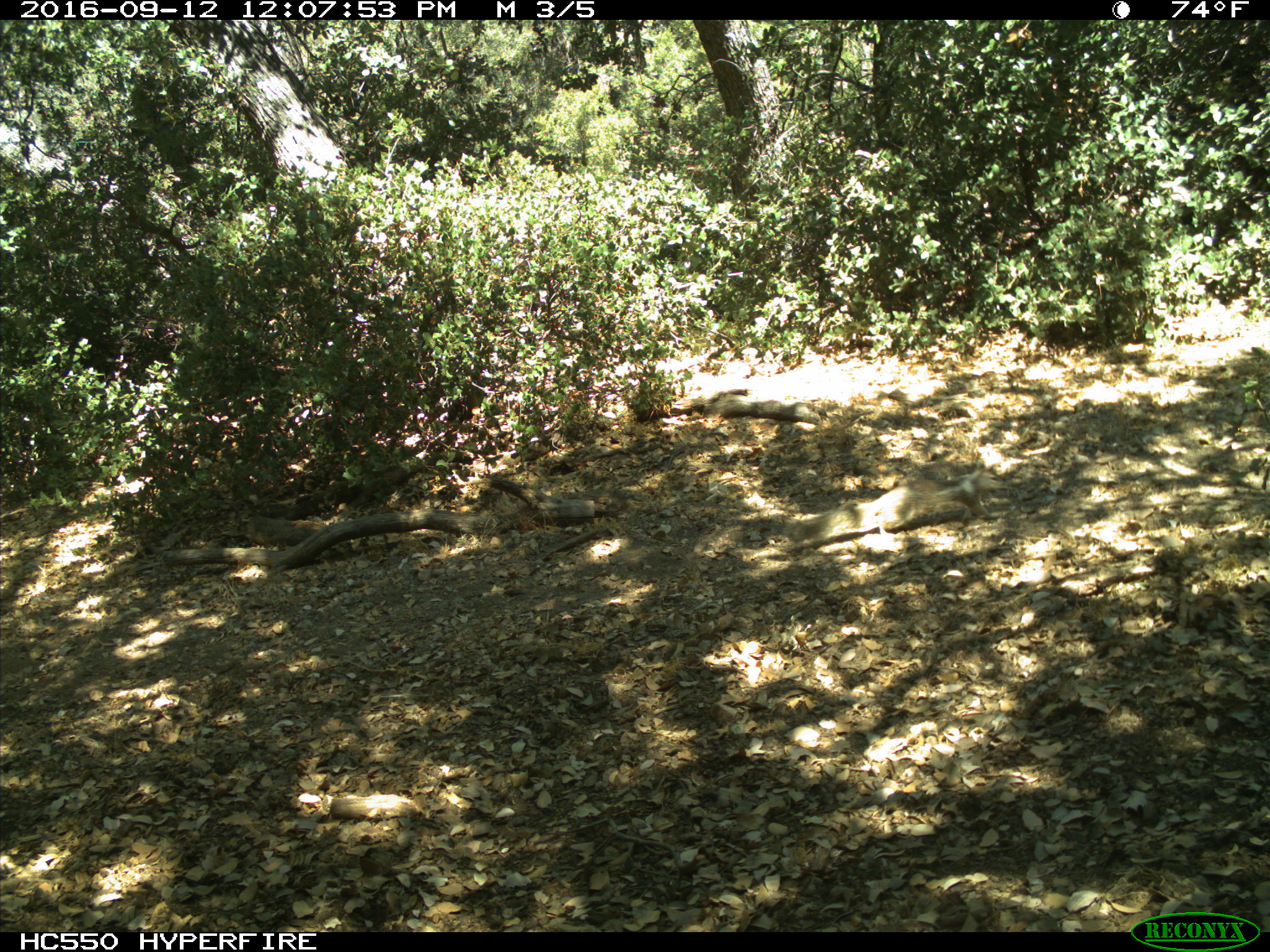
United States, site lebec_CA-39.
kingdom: Animalia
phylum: Chordata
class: Mammalia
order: Rodentia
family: Sciuridae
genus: Otospermophilus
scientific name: Otospermophilus beecheyi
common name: california ground squirrel